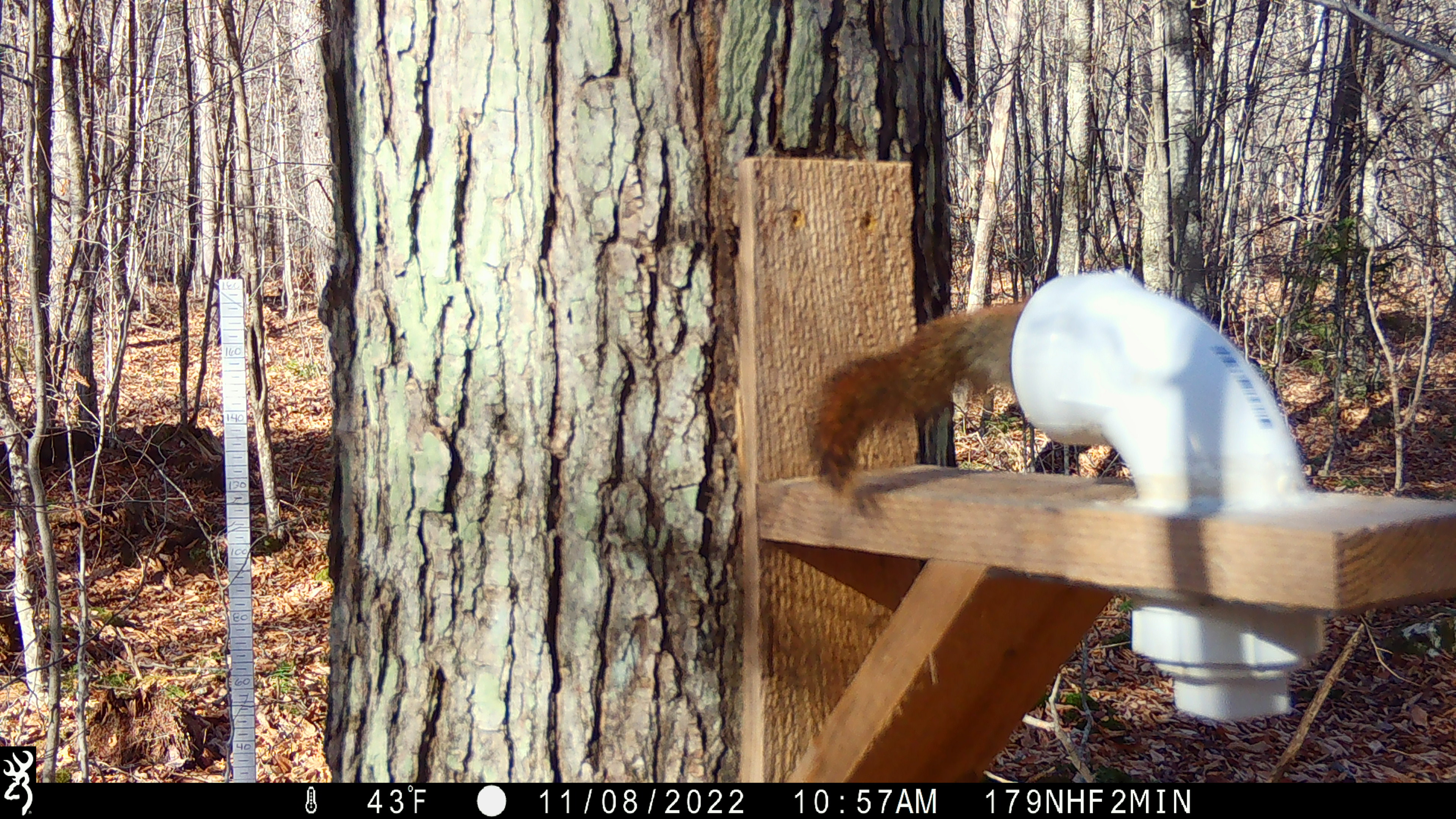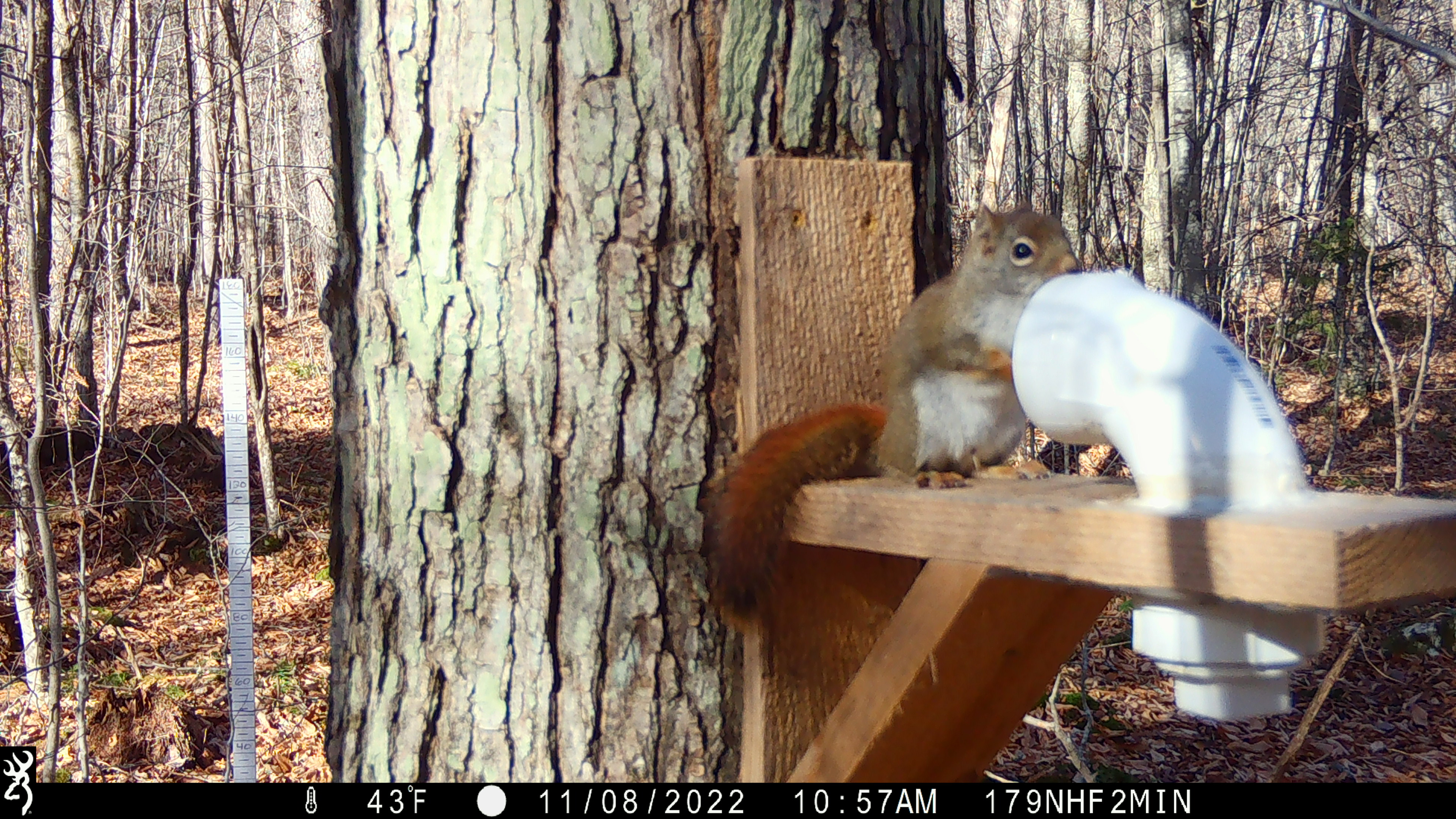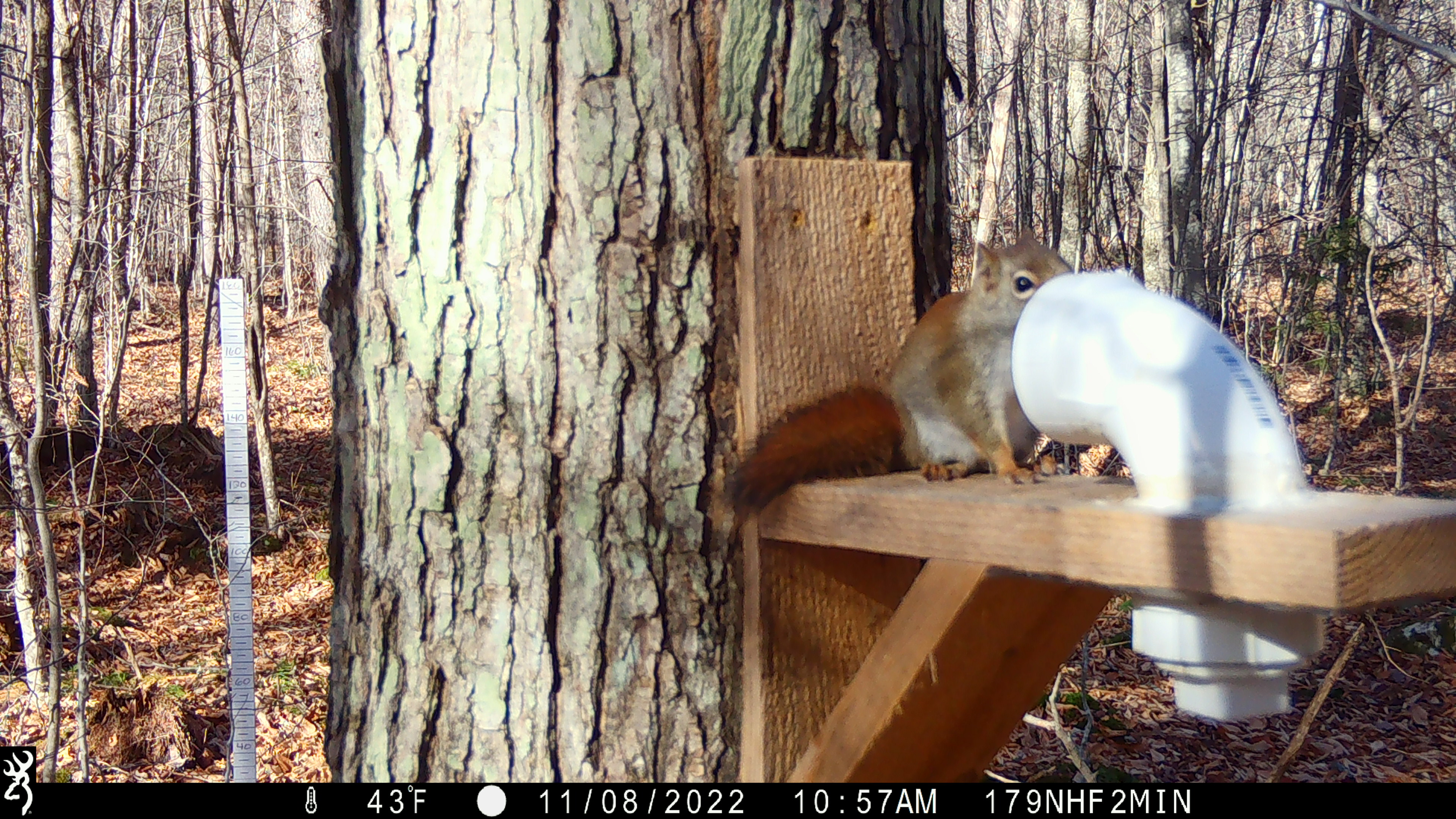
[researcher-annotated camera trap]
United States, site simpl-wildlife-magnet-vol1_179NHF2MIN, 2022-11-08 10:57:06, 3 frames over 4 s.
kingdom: Animalia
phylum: Chordata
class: Mammalia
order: Rodentia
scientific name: Rodentia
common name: mouse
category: mouse sp.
Mouse sp. (mouse) (Rodentia).